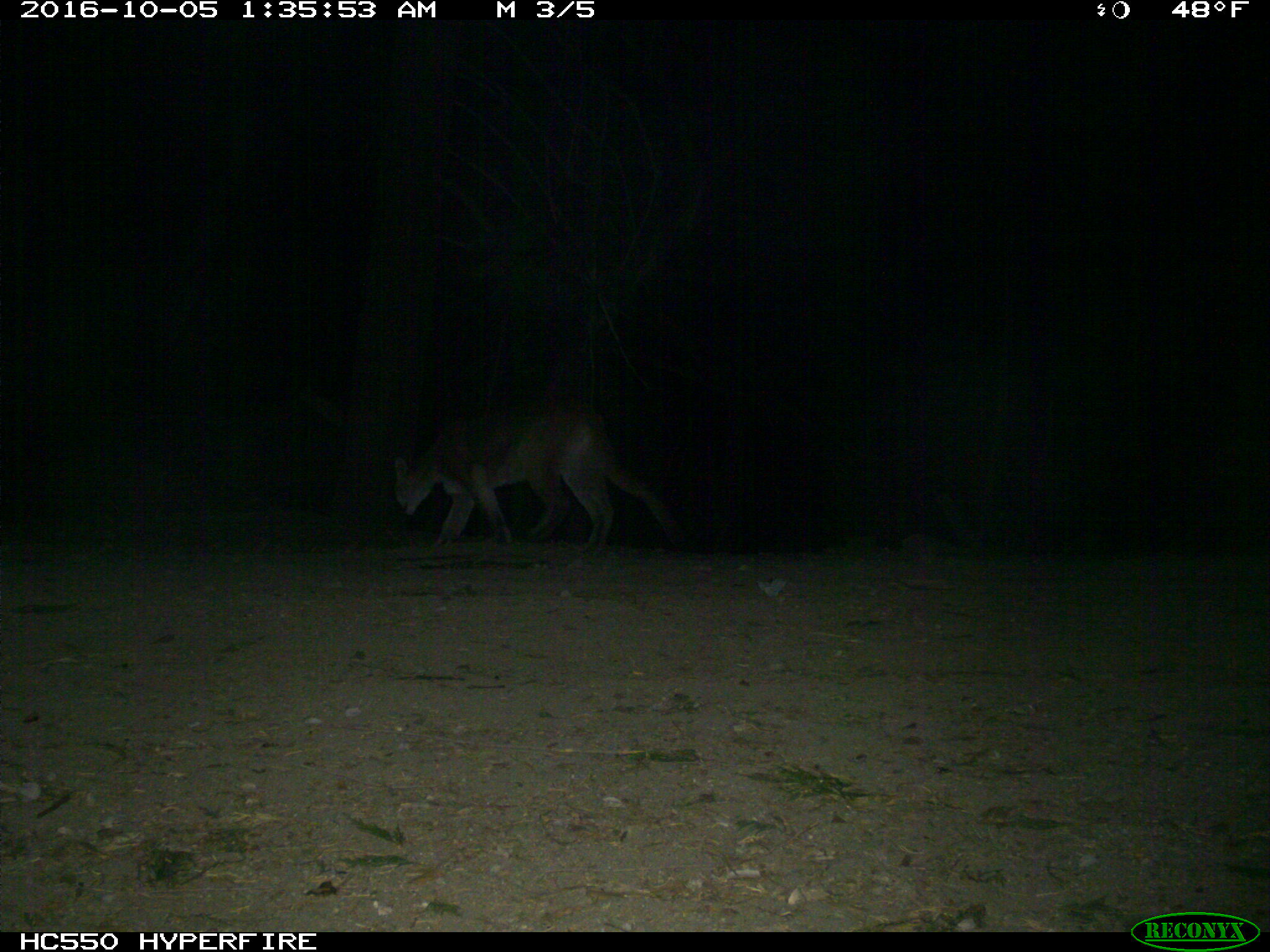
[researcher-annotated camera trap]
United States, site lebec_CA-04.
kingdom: Animalia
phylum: Chordata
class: Mammalia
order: Carnivora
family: Felidae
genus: Puma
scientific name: Puma concolor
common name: mountain lion